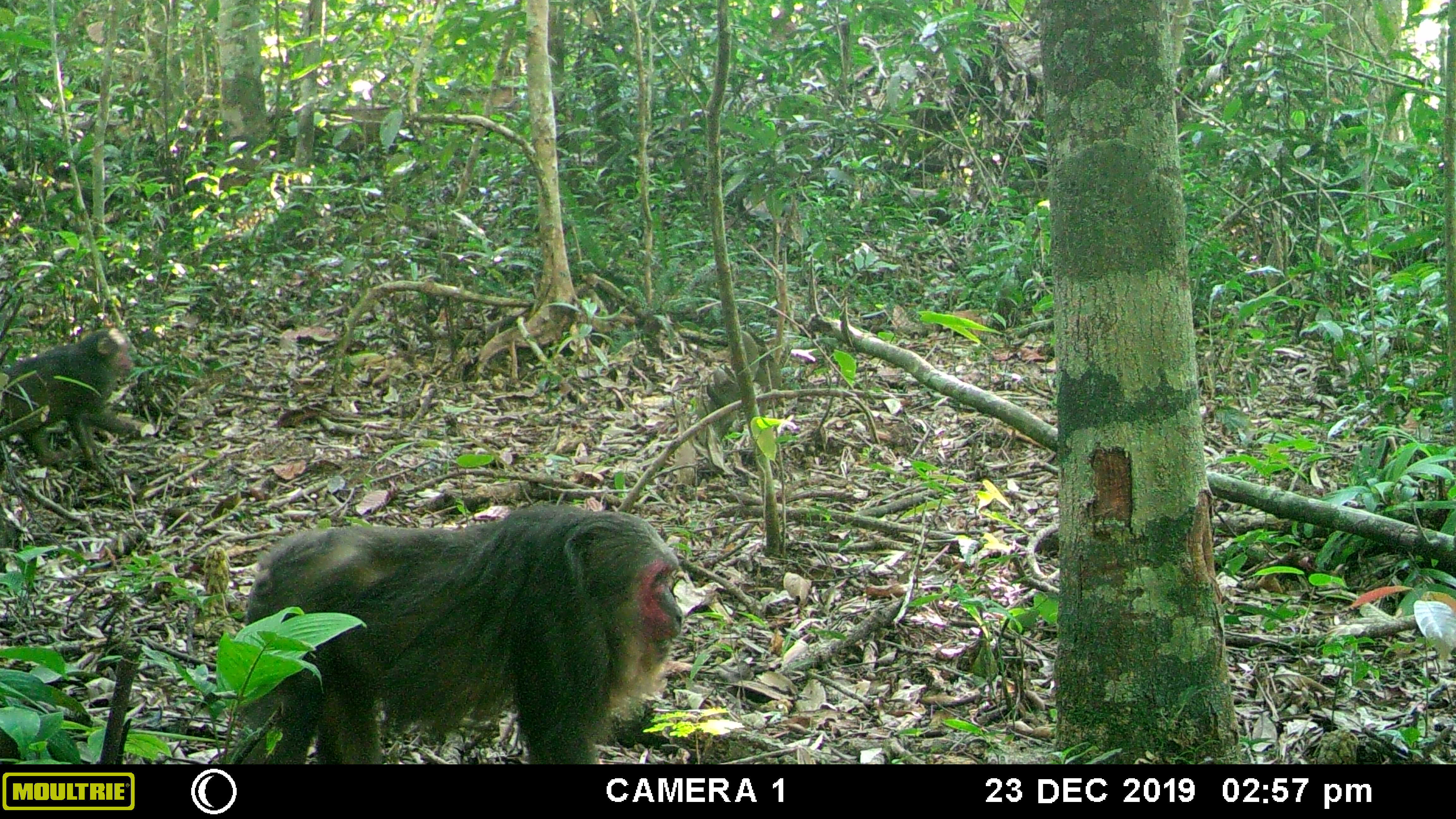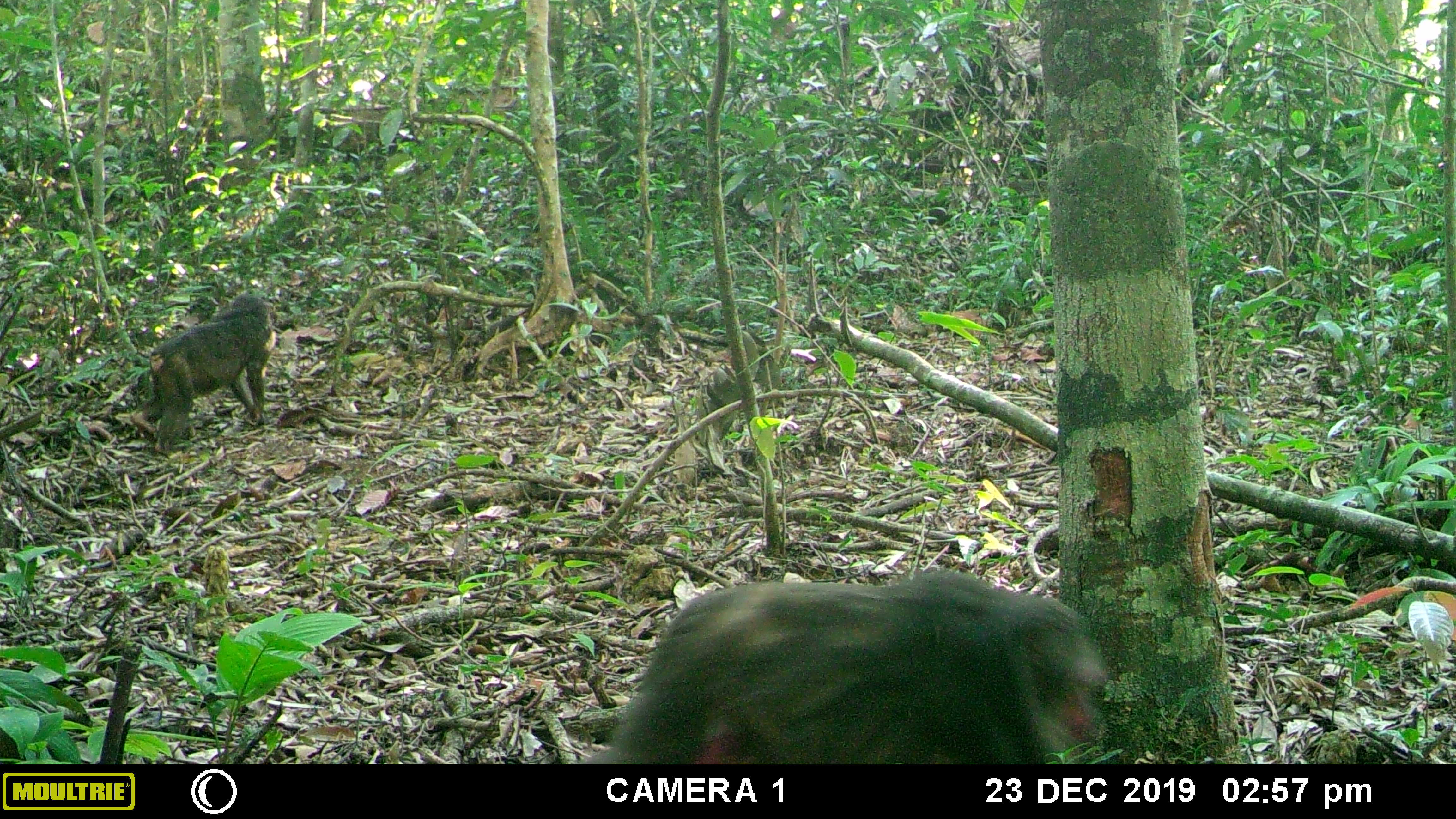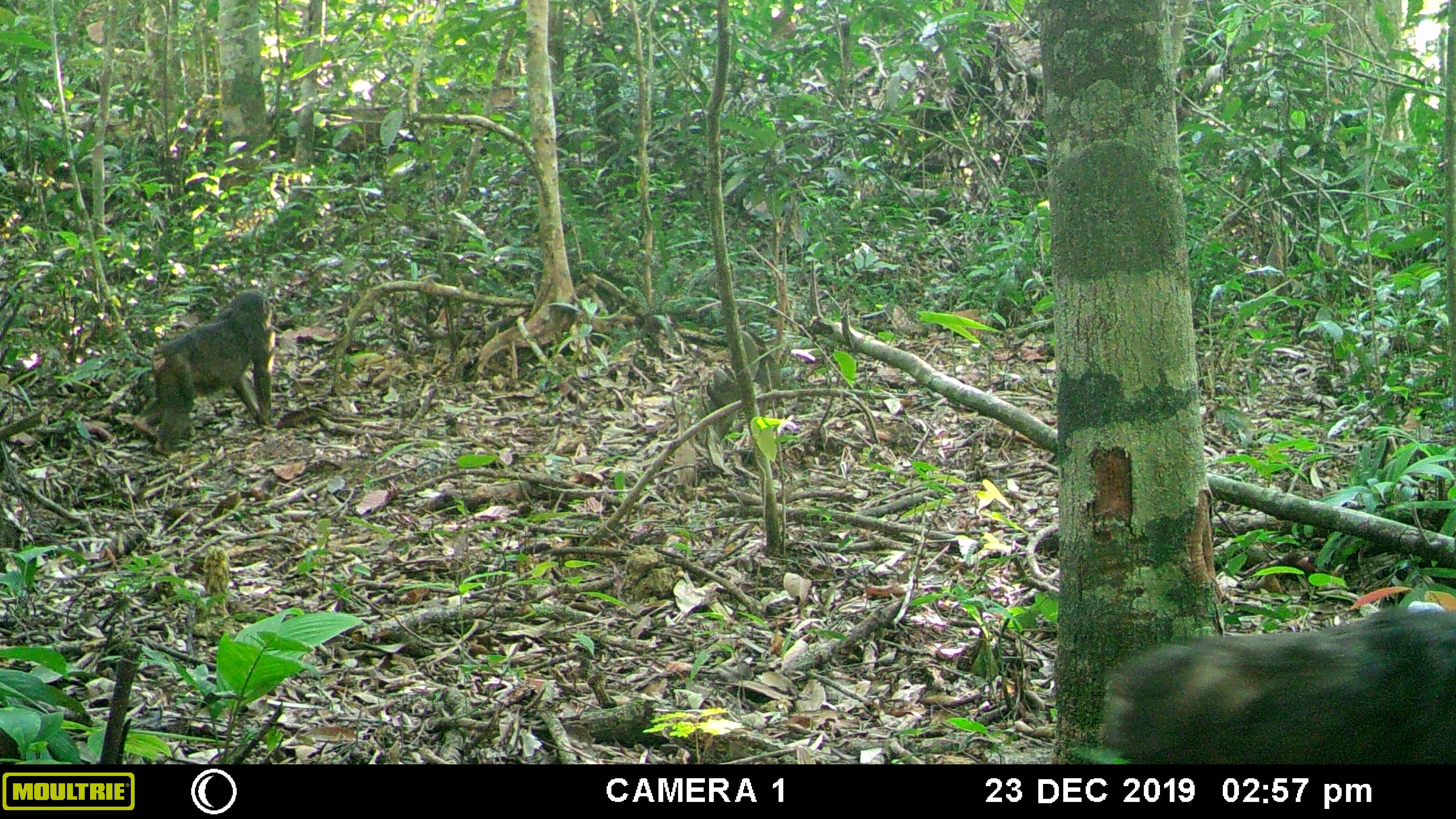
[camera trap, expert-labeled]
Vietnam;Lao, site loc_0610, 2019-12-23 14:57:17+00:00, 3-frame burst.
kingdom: Animalia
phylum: Chordata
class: Mammalia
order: Primates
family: Cercopithecidae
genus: Macaca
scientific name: Macaca arctoides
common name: stump-tailed macaque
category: stump tailed macaque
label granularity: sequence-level